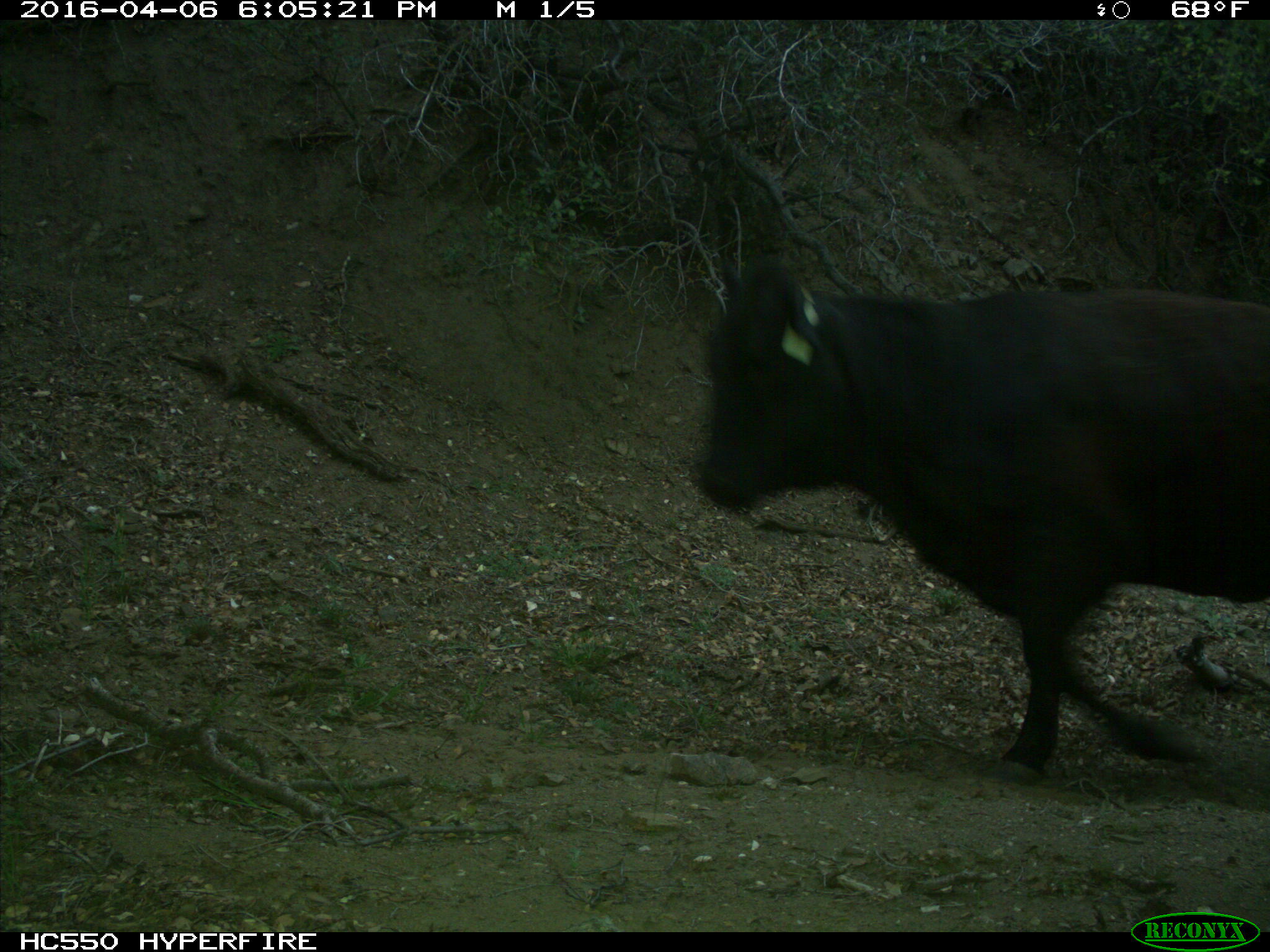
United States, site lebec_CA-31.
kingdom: Animalia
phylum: Chordata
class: Mammalia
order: Artiodactyla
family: Bovidae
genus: Bos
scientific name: Bos taurus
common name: domestic cow